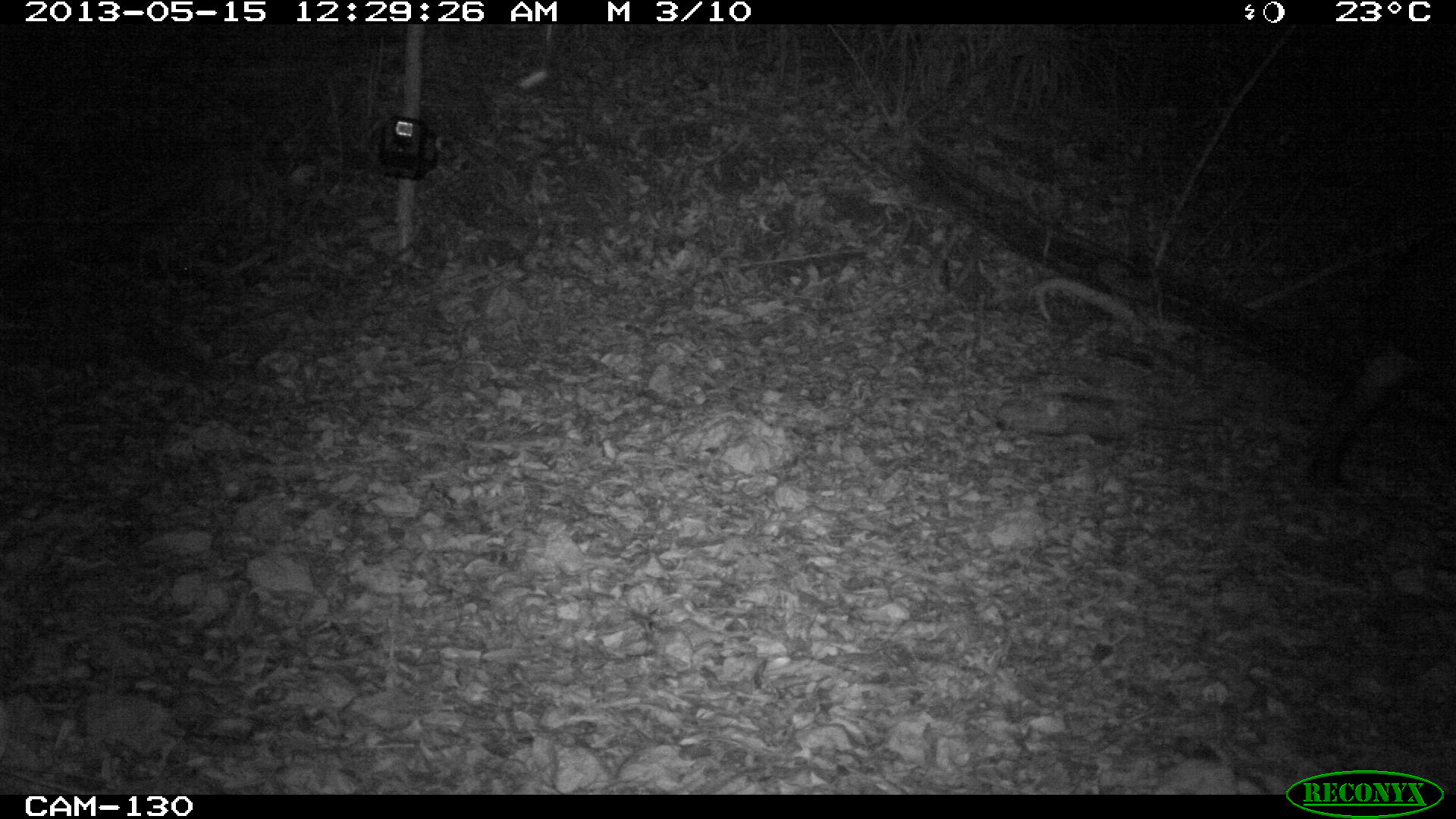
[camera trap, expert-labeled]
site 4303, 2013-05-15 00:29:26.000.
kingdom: Animalia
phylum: Chordata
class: Mammalia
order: Perissodactyla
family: Tapiridae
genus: Tapirus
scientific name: Tapirus bairdii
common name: baird's tapir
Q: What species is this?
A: Tapirus bairdii (baird's tapir).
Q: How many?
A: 1.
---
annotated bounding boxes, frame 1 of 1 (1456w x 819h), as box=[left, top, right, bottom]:
tapirus bairdii: box=[1302, 220, 1455, 499]